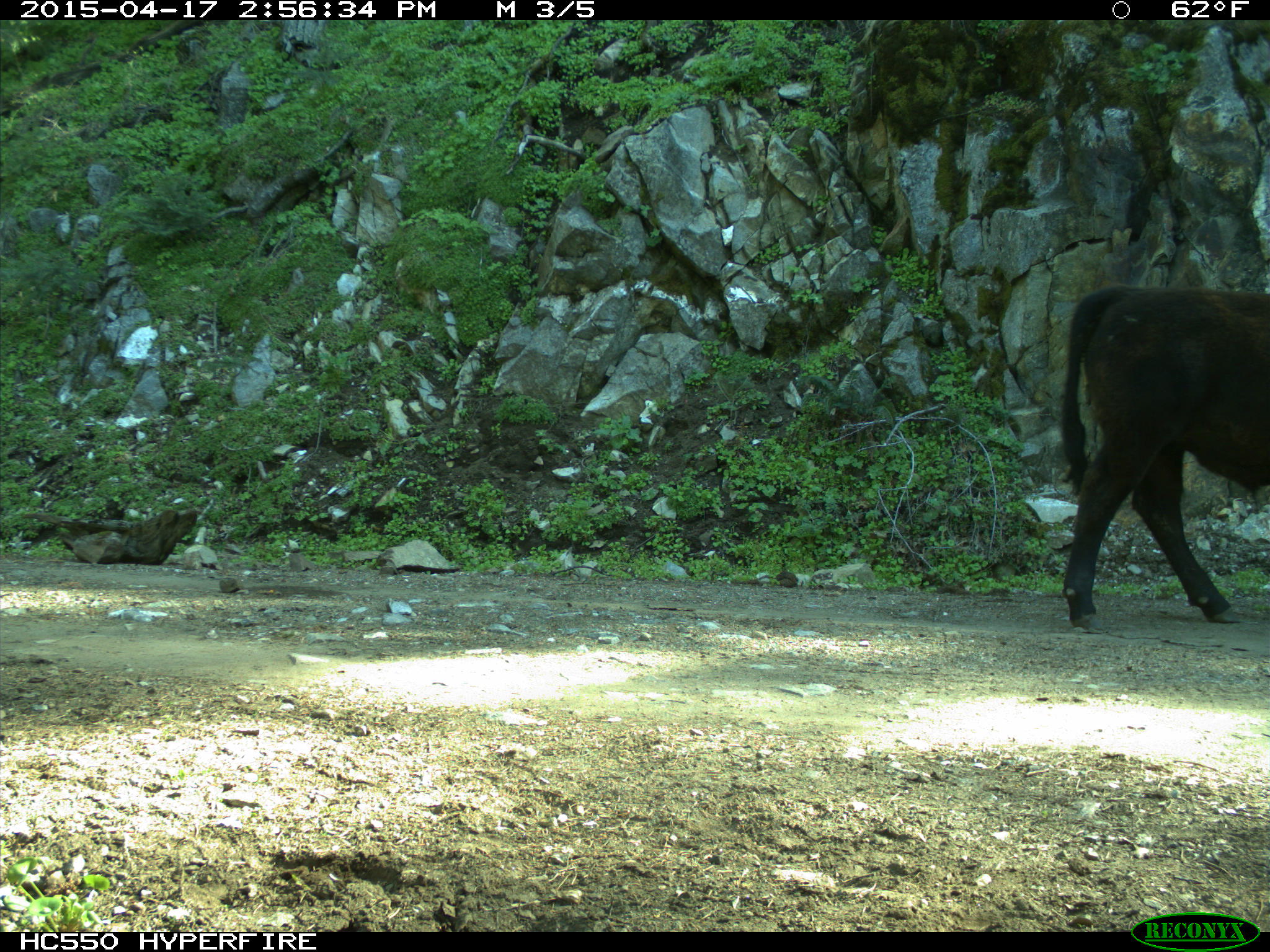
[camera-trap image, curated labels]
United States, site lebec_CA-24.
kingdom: Animalia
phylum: Chordata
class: Mammalia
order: Artiodactyla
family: Bovidae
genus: Bos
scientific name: Bos taurus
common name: domestic cow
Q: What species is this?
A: Bos taurus (domestic cow).